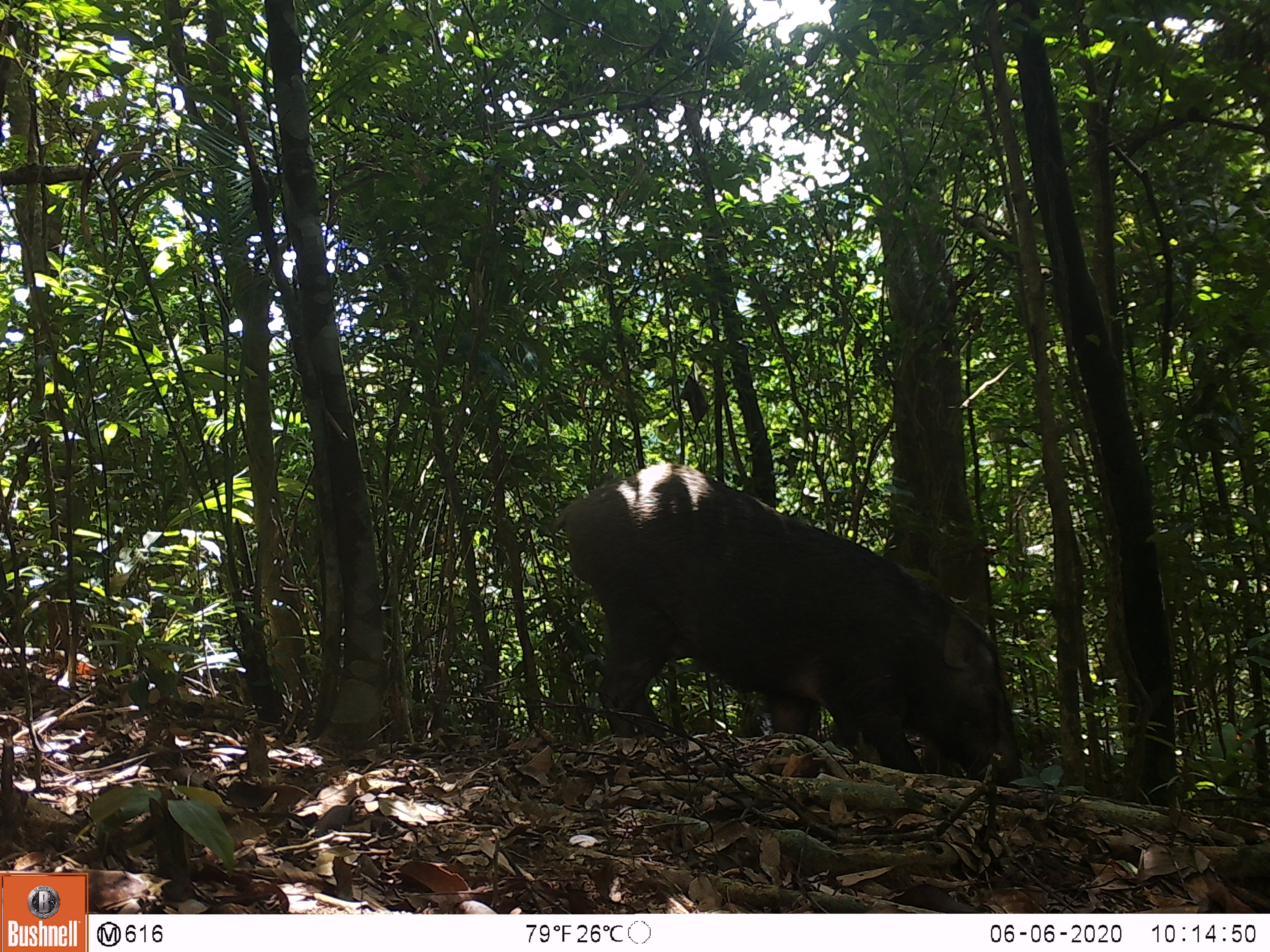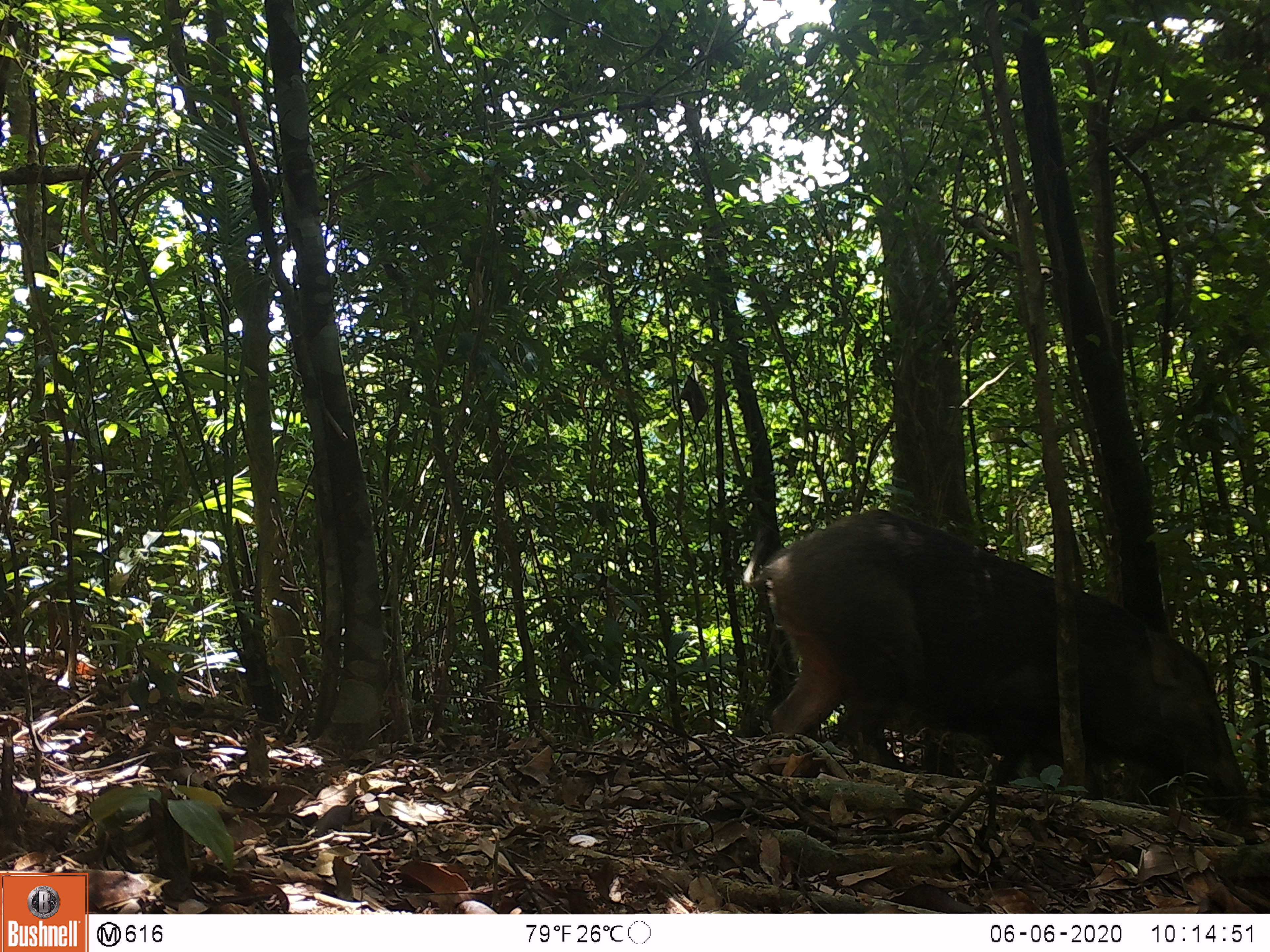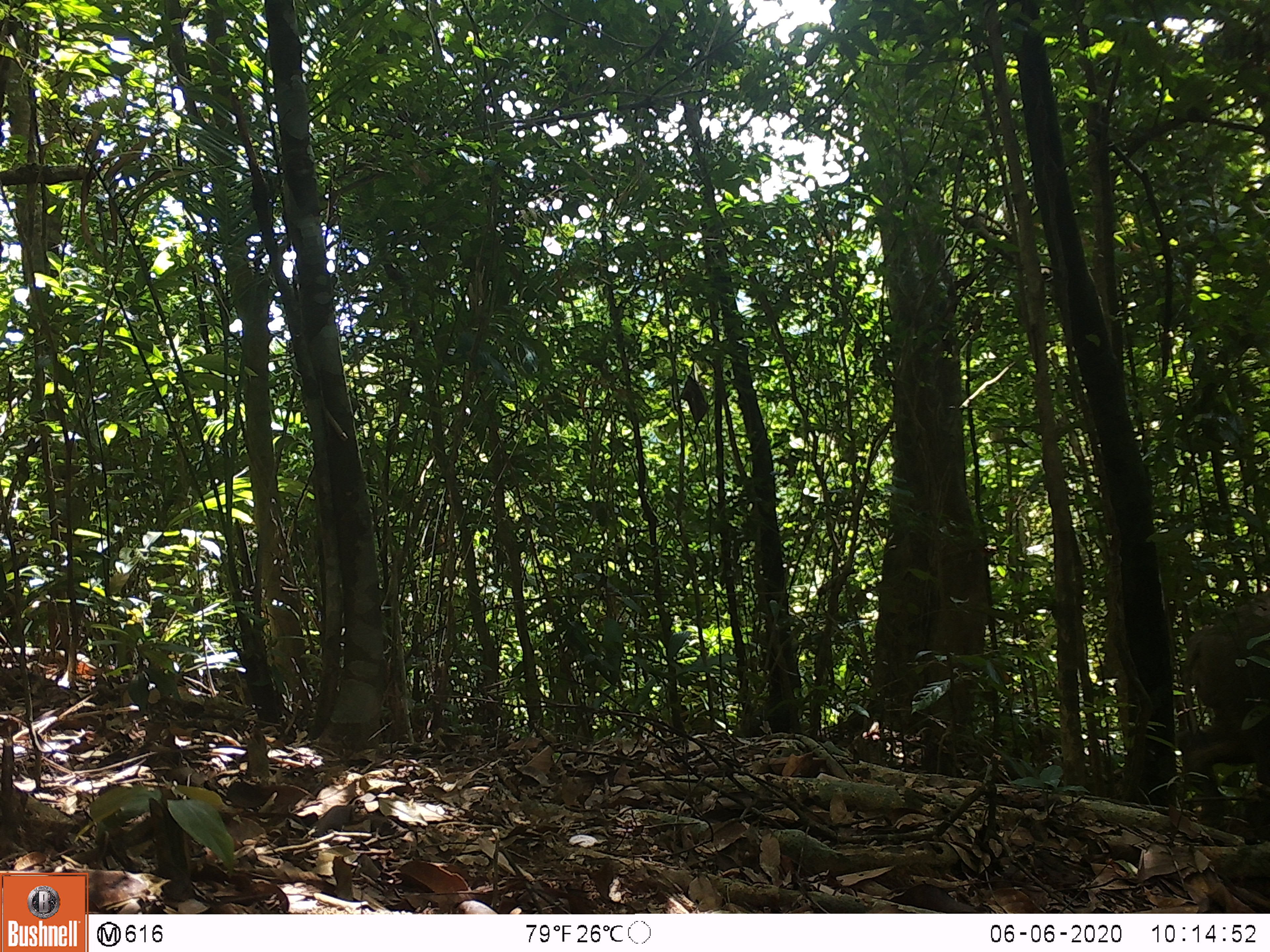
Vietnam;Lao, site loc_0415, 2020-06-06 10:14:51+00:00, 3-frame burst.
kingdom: Animalia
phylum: Chordata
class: Mammalia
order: Artiodactyla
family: Suidae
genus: Sus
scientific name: Sus scrofa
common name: eurasian wild pig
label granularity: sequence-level